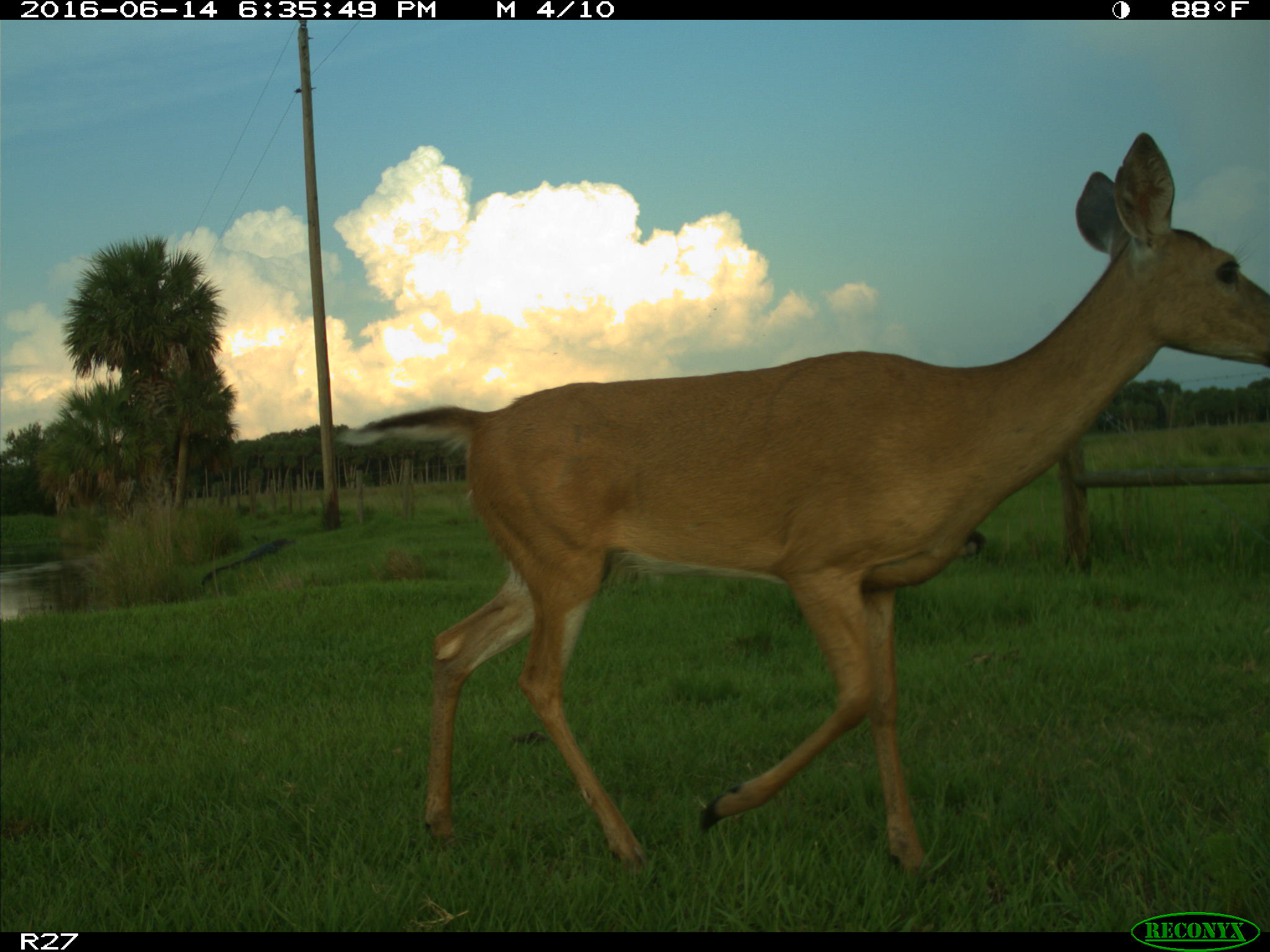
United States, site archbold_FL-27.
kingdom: Animalia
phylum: Chordata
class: Mammalia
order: Artiodactyla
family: Cervidae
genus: Odocoileus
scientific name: Odocoileus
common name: deer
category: unidentified deer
Unidentified deer (deer) (Odocoileus).